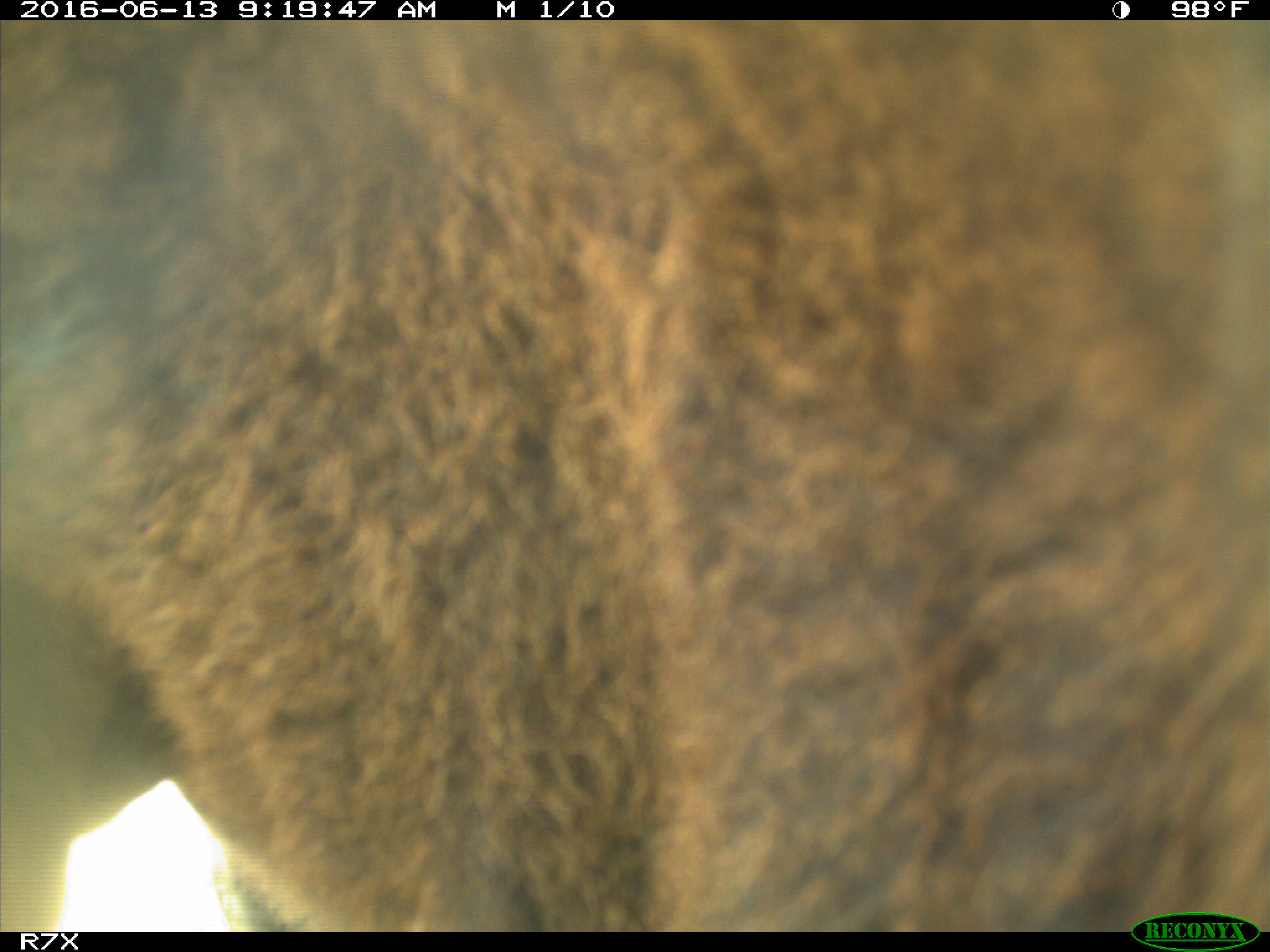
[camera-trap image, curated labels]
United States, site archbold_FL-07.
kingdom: Animalia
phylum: Chordata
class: Mammalia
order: Artiodactyla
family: Bovidae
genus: Bos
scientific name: Bos taurus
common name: domestic cow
Bos taurus (domestic cow).